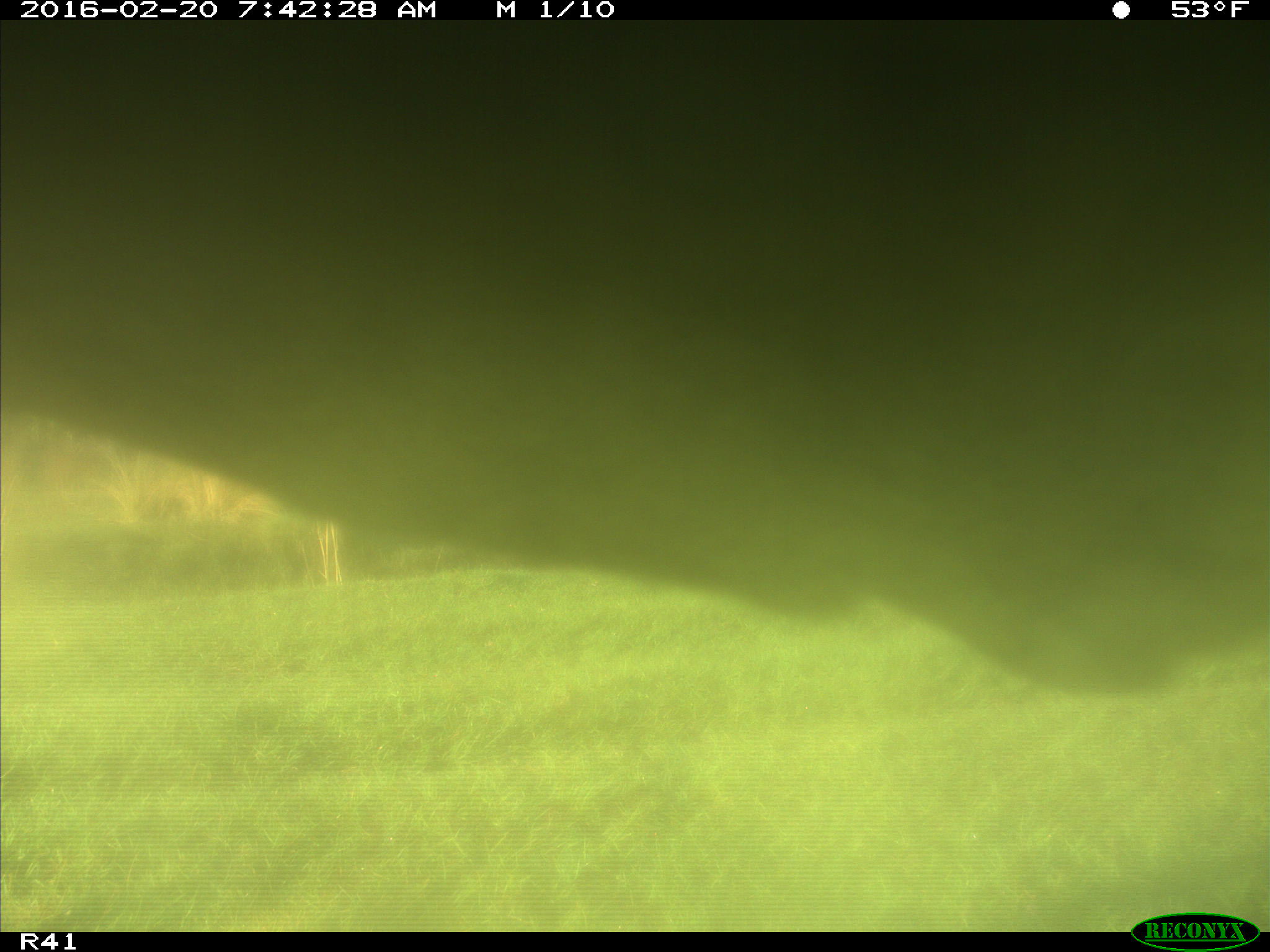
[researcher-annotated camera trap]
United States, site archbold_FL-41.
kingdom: Animalia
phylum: Chordata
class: Mammalia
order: Artiodactyla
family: Bovidae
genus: Bos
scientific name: Bos taurus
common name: domestic cow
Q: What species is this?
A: Bos taurus (domestic cow).